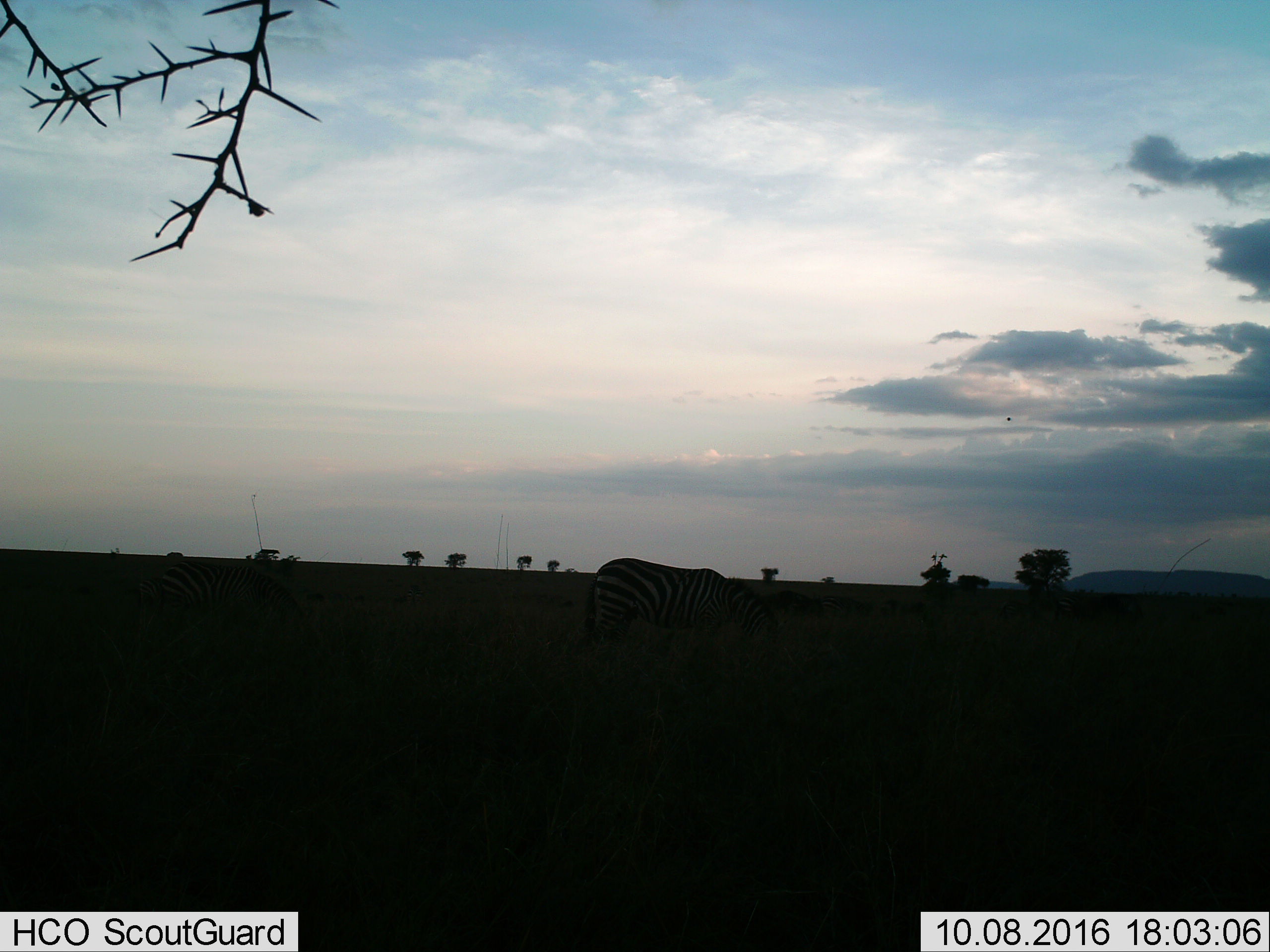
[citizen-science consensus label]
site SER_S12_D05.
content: unidentified animal